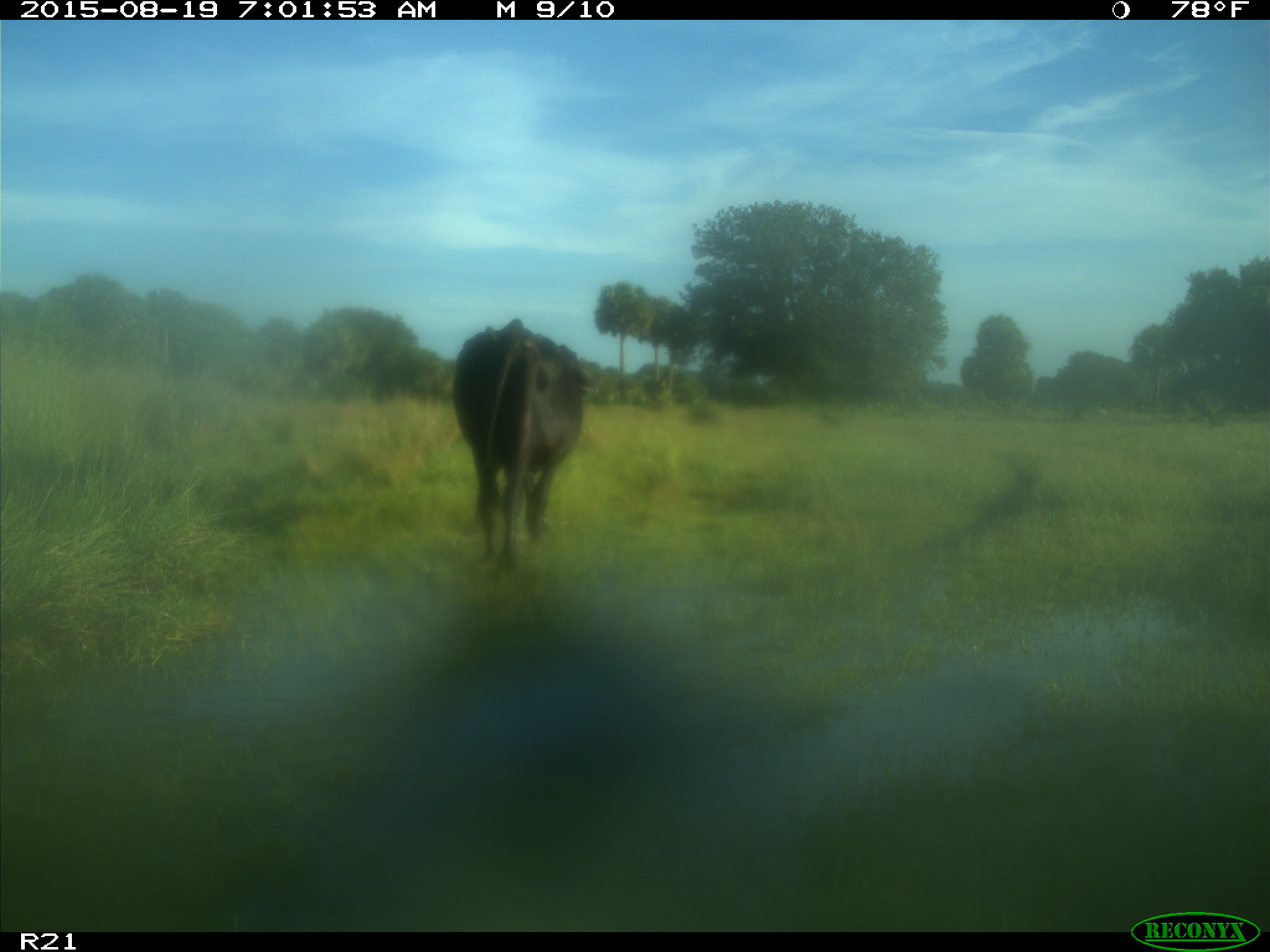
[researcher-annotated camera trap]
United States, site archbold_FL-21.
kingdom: Animalia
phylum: Chordata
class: Mammalia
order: Artiodactyla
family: Bovidae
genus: Bos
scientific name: Bos taurus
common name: domestic cow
Bos taurus (domestic cow).